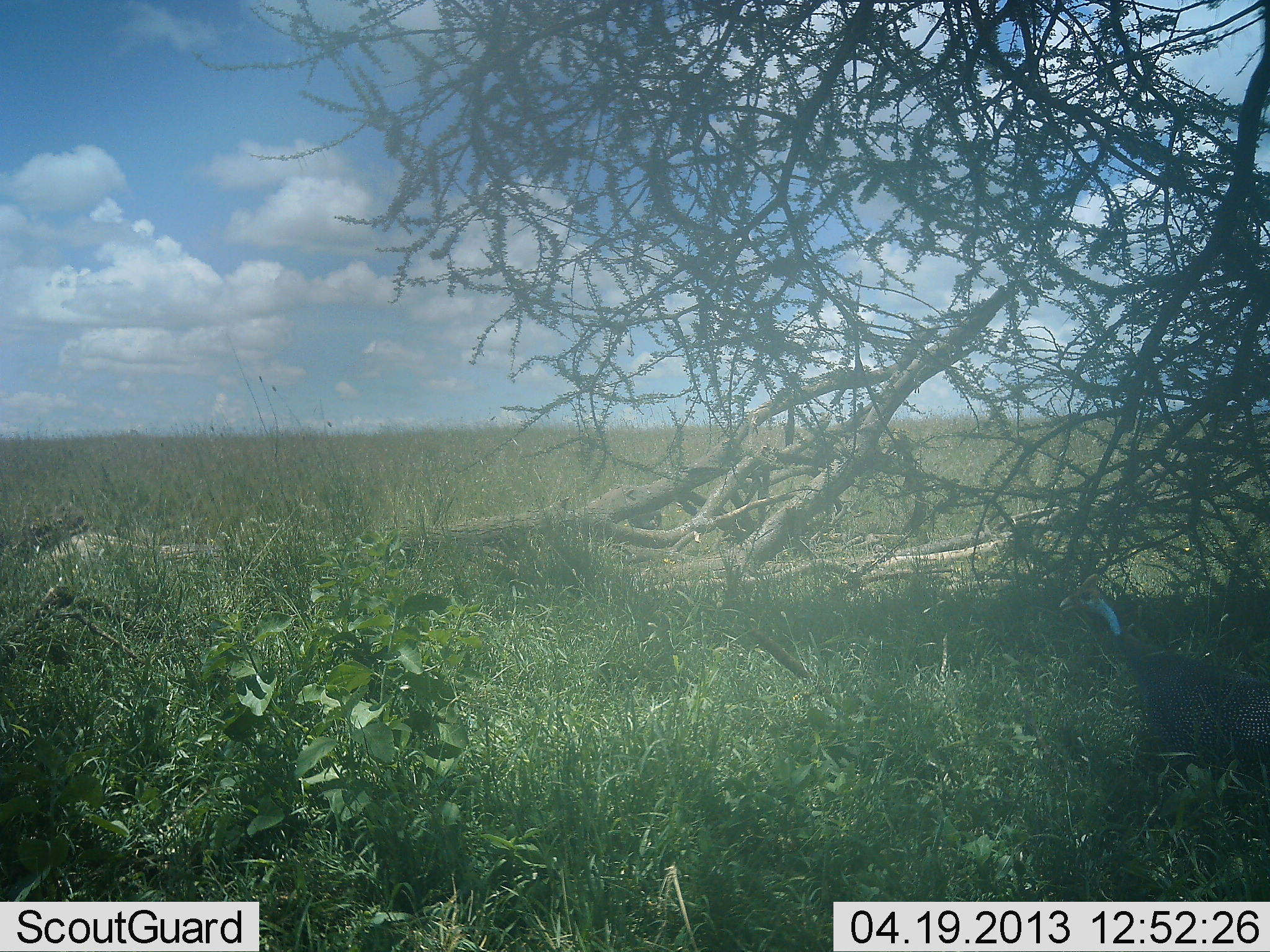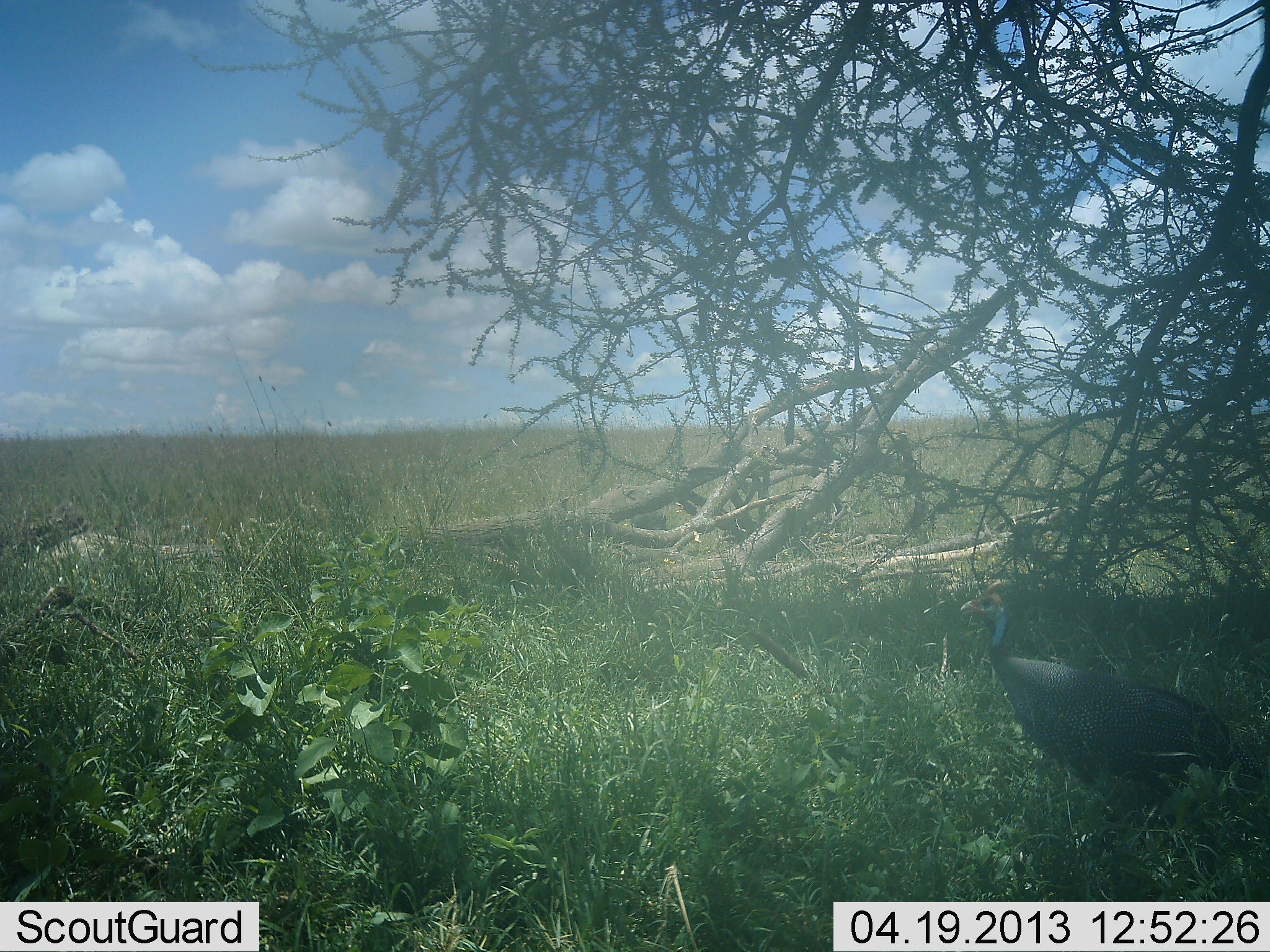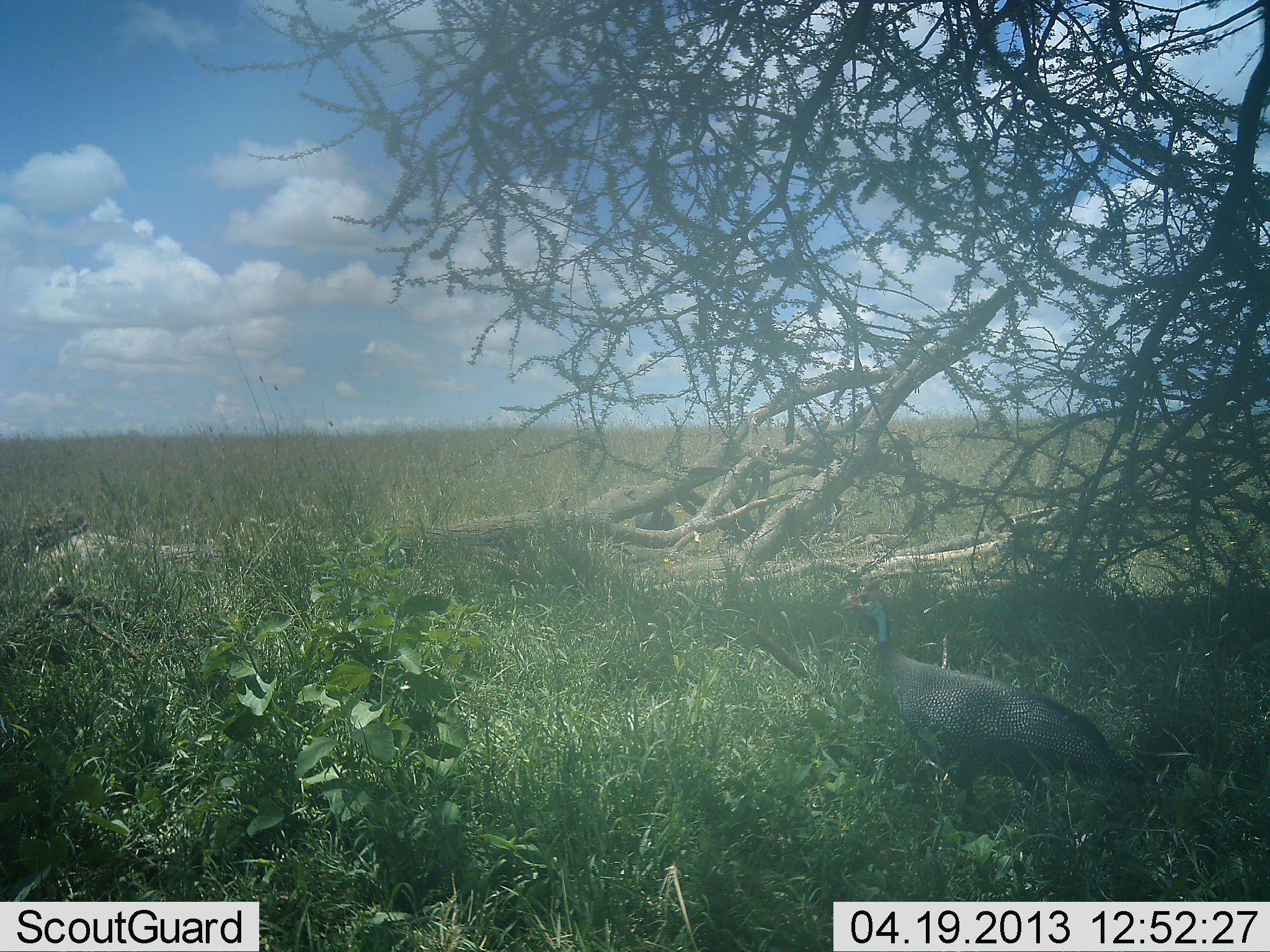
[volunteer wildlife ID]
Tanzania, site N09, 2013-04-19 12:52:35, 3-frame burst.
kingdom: Animalia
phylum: Chordata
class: Aves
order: Galliformes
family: Numididae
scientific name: Numididae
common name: guinea fowl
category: guineafowl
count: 2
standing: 8%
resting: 4%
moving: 100%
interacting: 0%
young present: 0%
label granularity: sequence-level